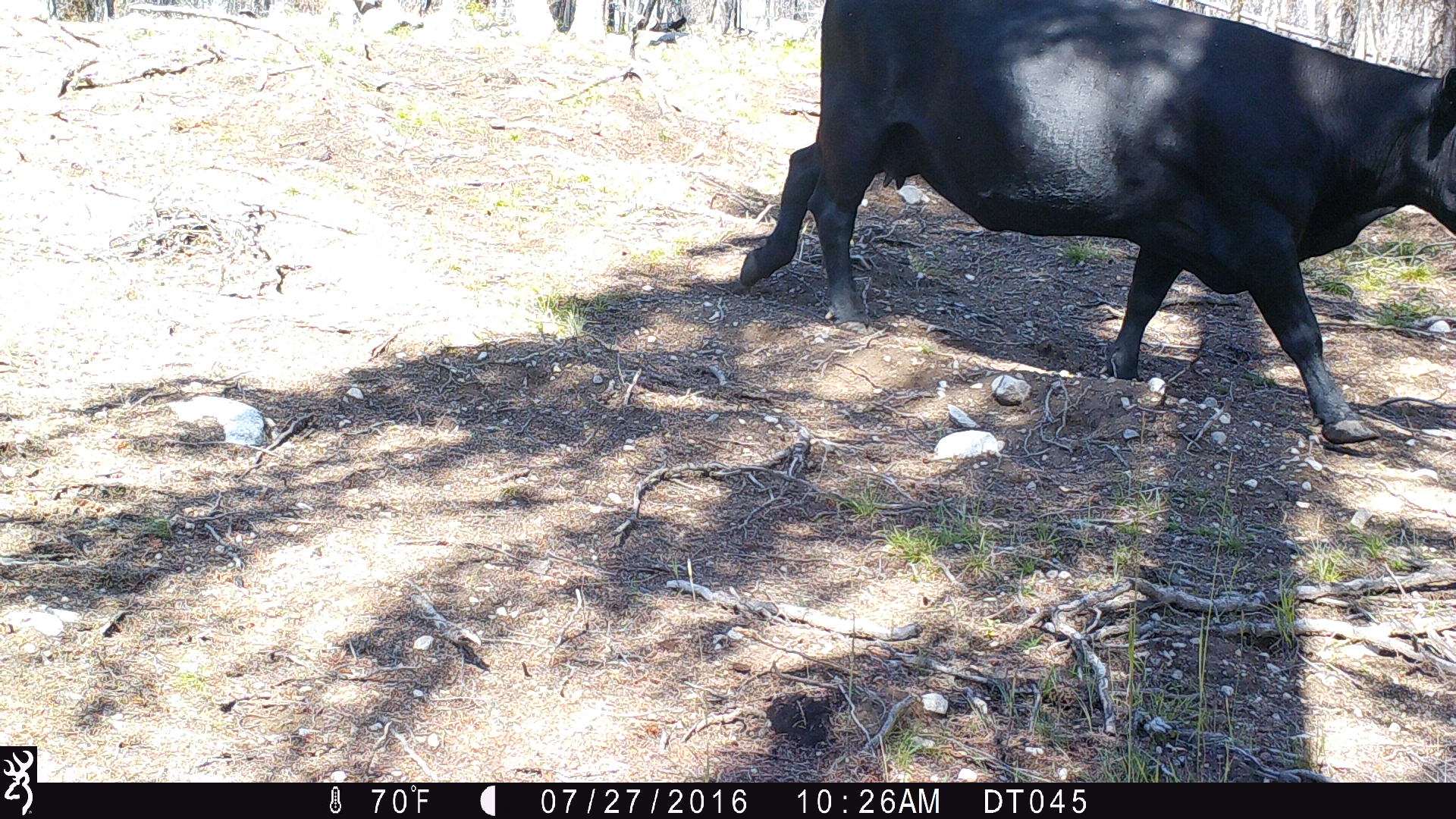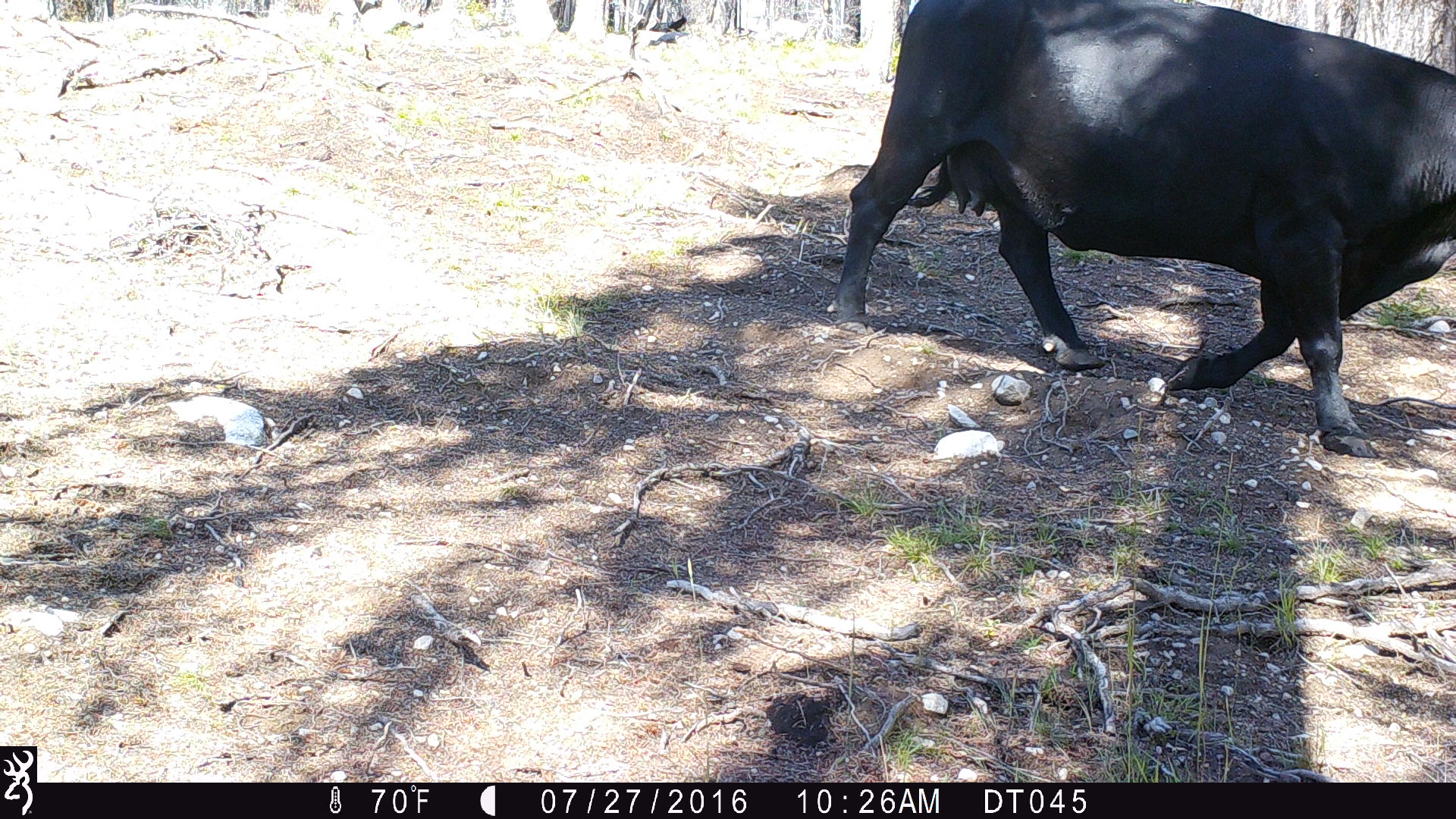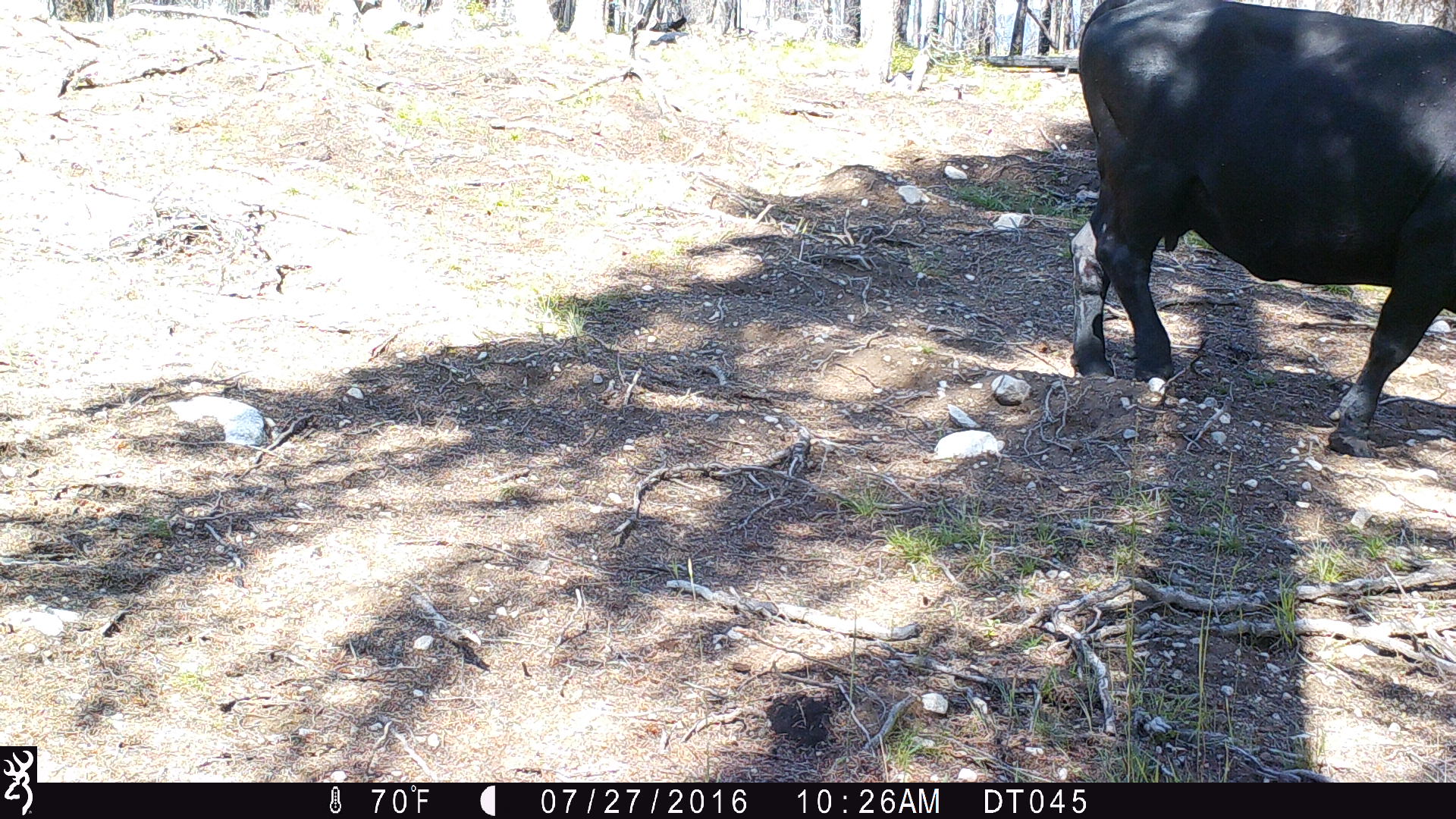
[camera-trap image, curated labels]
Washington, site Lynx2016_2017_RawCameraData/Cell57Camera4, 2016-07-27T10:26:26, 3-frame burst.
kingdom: Animalia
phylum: Chordata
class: Mammalia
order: Artiodactyla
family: Bovidae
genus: Bos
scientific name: Bos taurus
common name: domestic cattle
Domestic cattle (Bos taurus). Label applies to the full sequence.